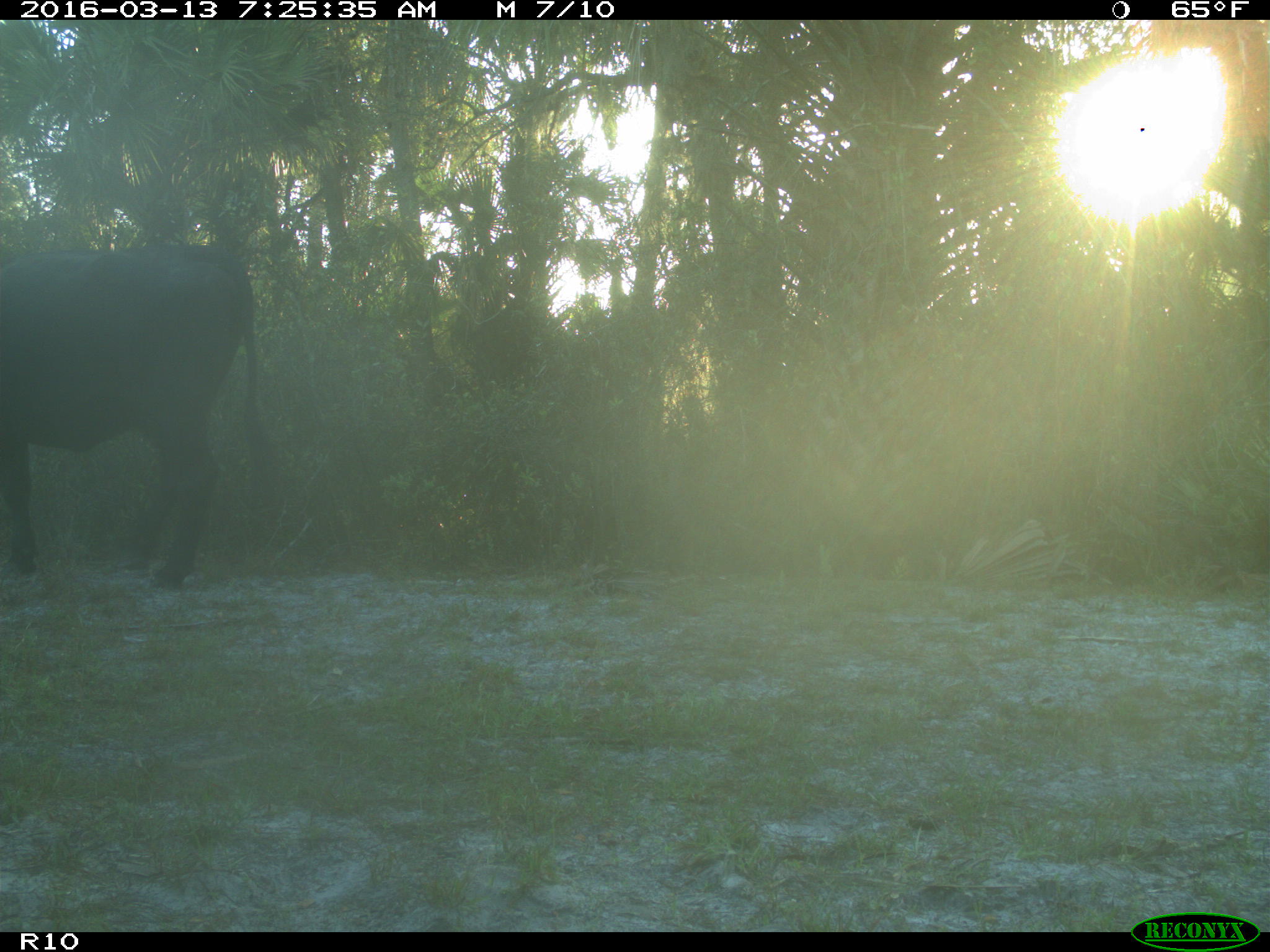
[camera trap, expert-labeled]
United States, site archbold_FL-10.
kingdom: Animalia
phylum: Chordata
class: Mammalia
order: Artiodactyla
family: Bovidae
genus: Bos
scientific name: Bos taurus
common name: domestic cow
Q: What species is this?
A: Bos taurus (domestic cow).